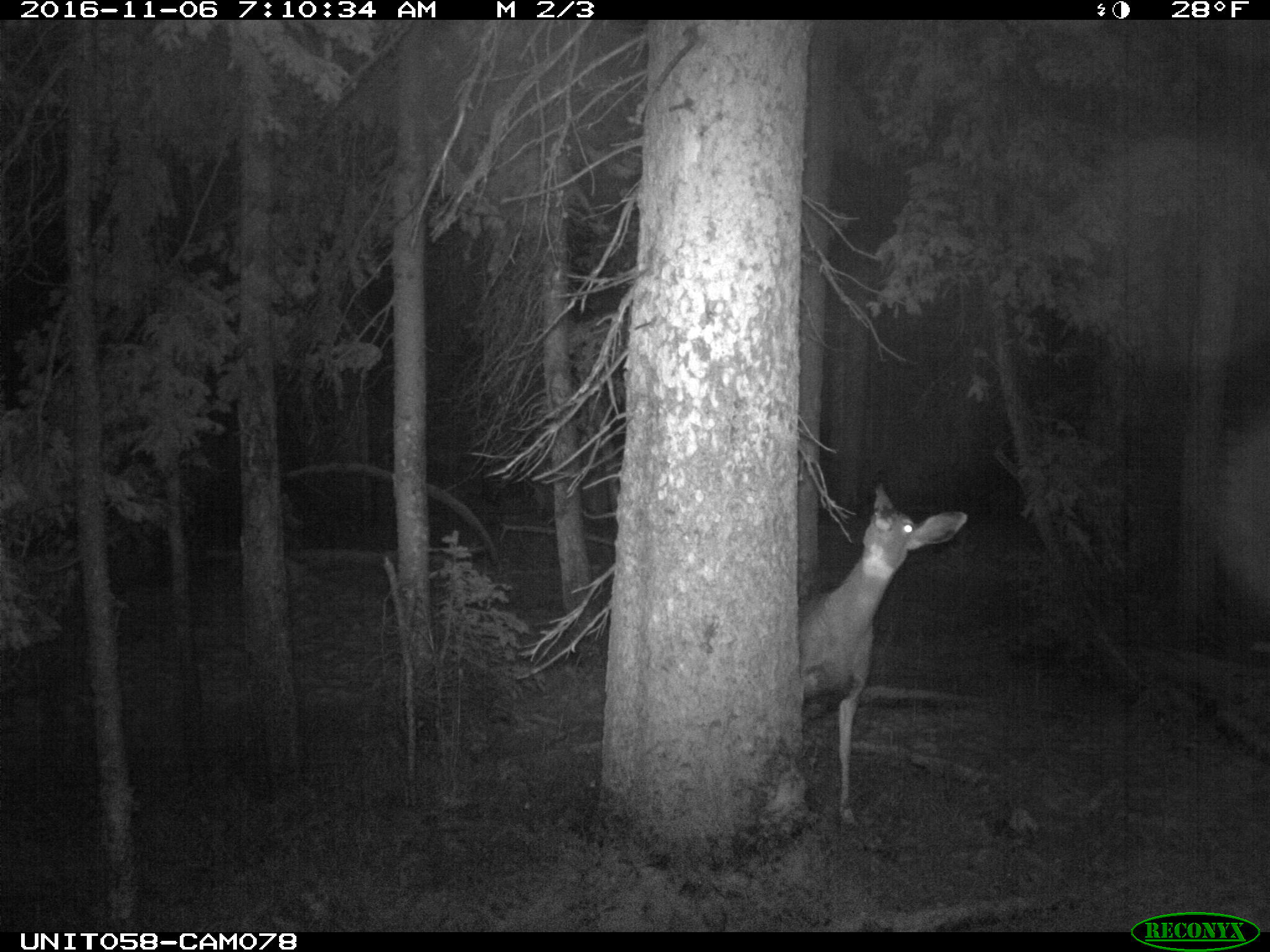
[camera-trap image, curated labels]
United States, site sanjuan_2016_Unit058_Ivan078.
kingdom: Animalia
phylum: Chordata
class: Mammalia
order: Artiodactyla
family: Cervidae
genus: Odocoileus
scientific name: Odocoileus hemionus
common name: mule deer